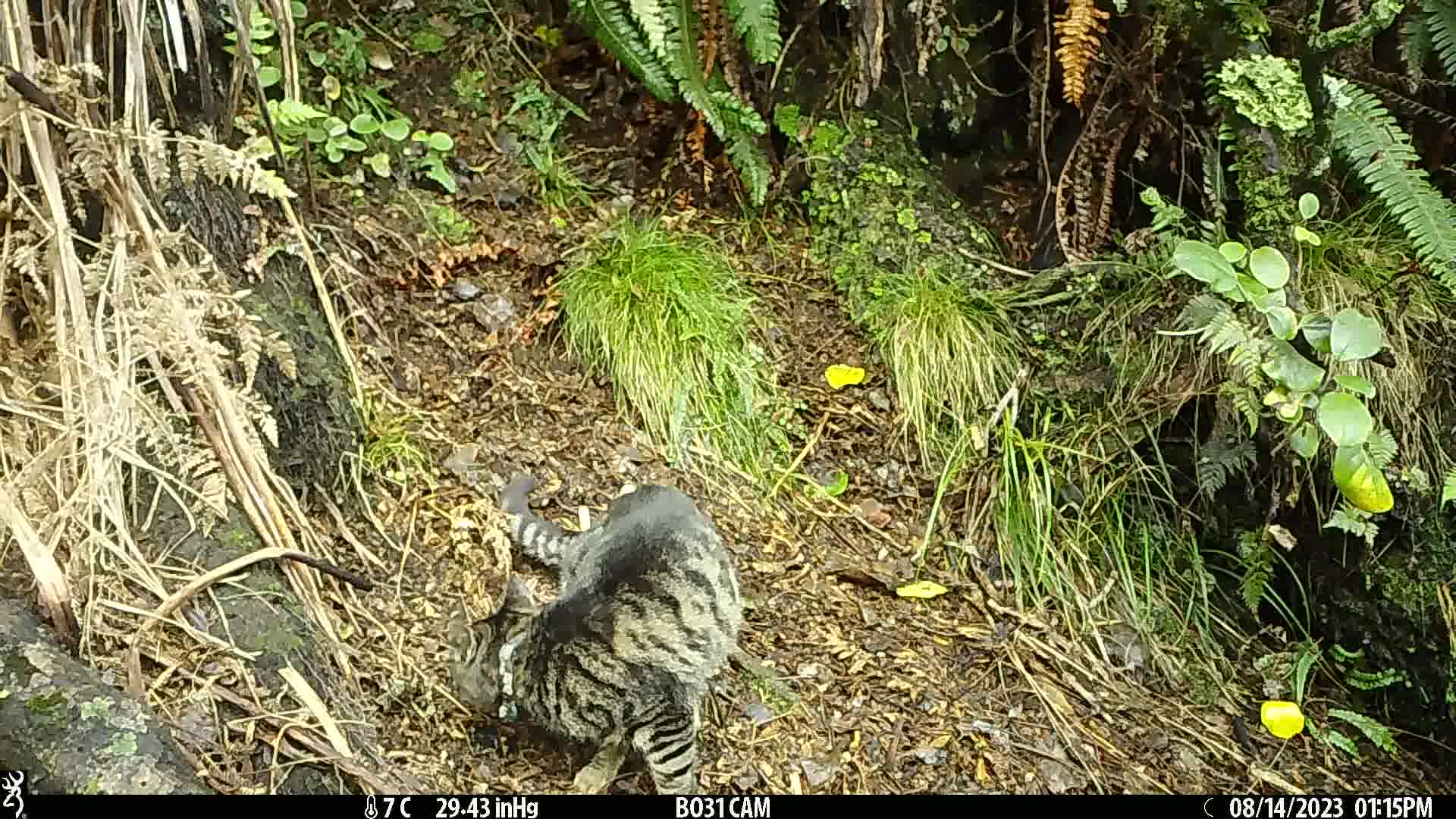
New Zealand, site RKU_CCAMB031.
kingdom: Animalia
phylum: Chordata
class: Mammalia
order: Carnivora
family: Felidae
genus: Felis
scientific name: Felis catus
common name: domestic cat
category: cat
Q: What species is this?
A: Cat (domestic cat) (Felis catus).